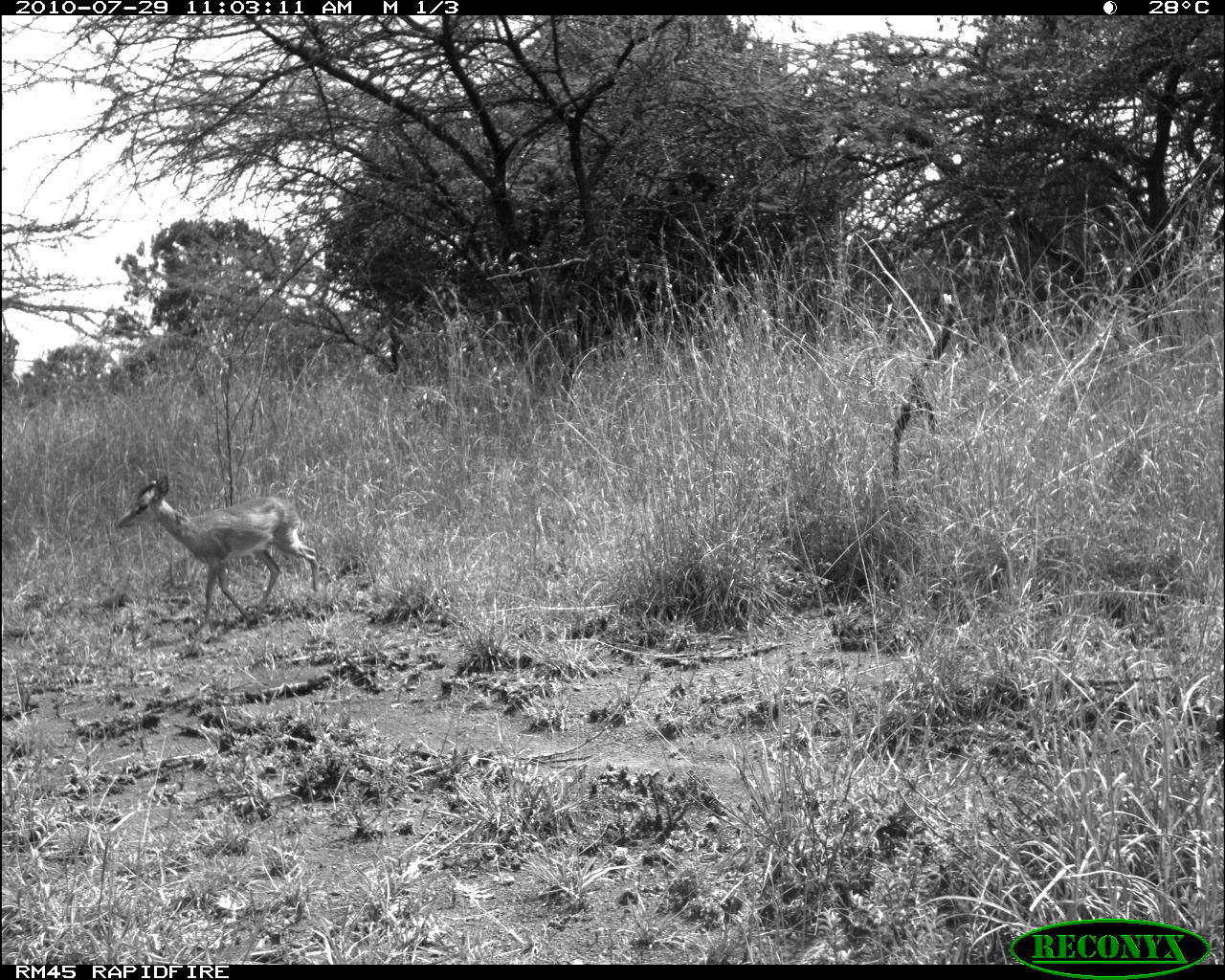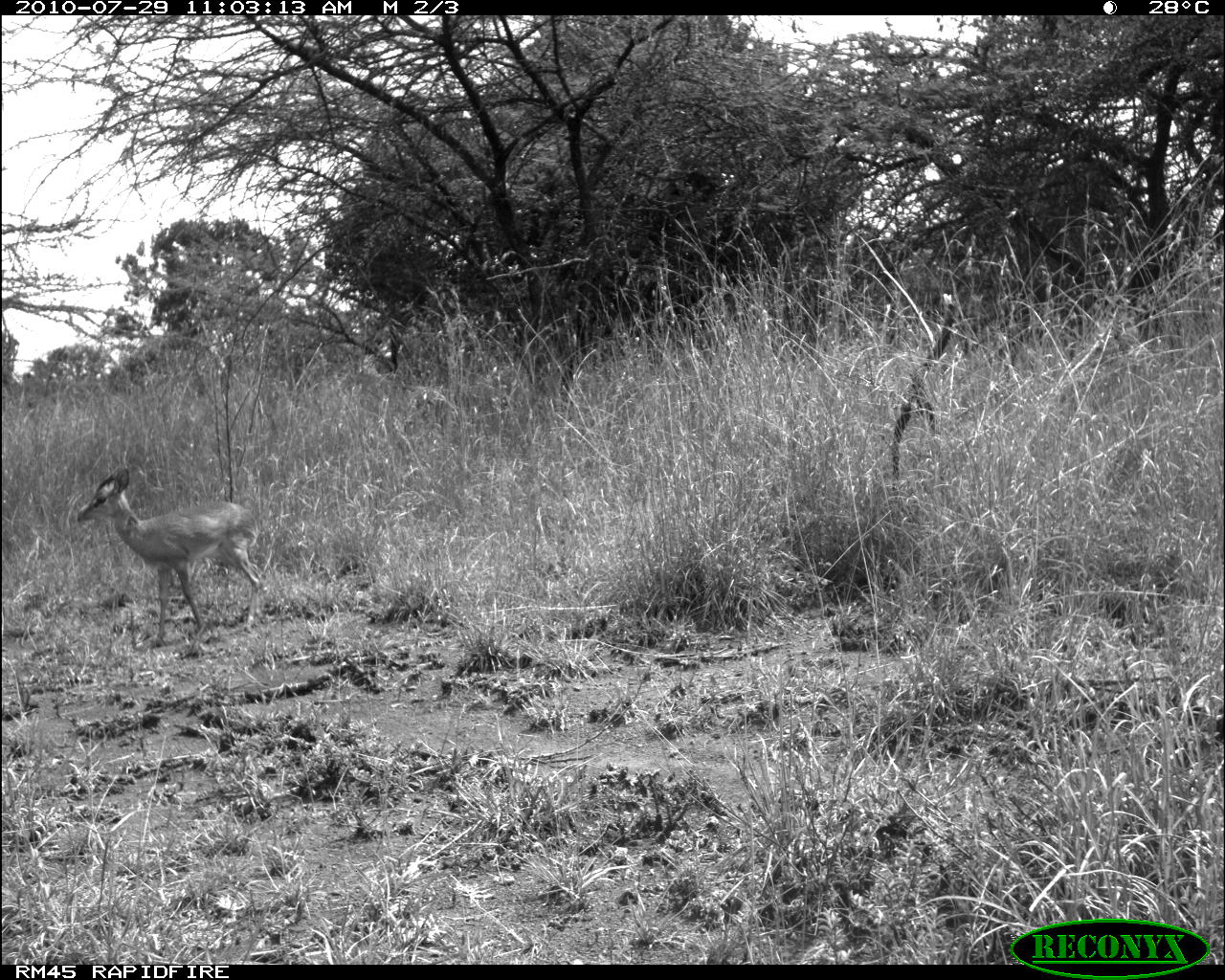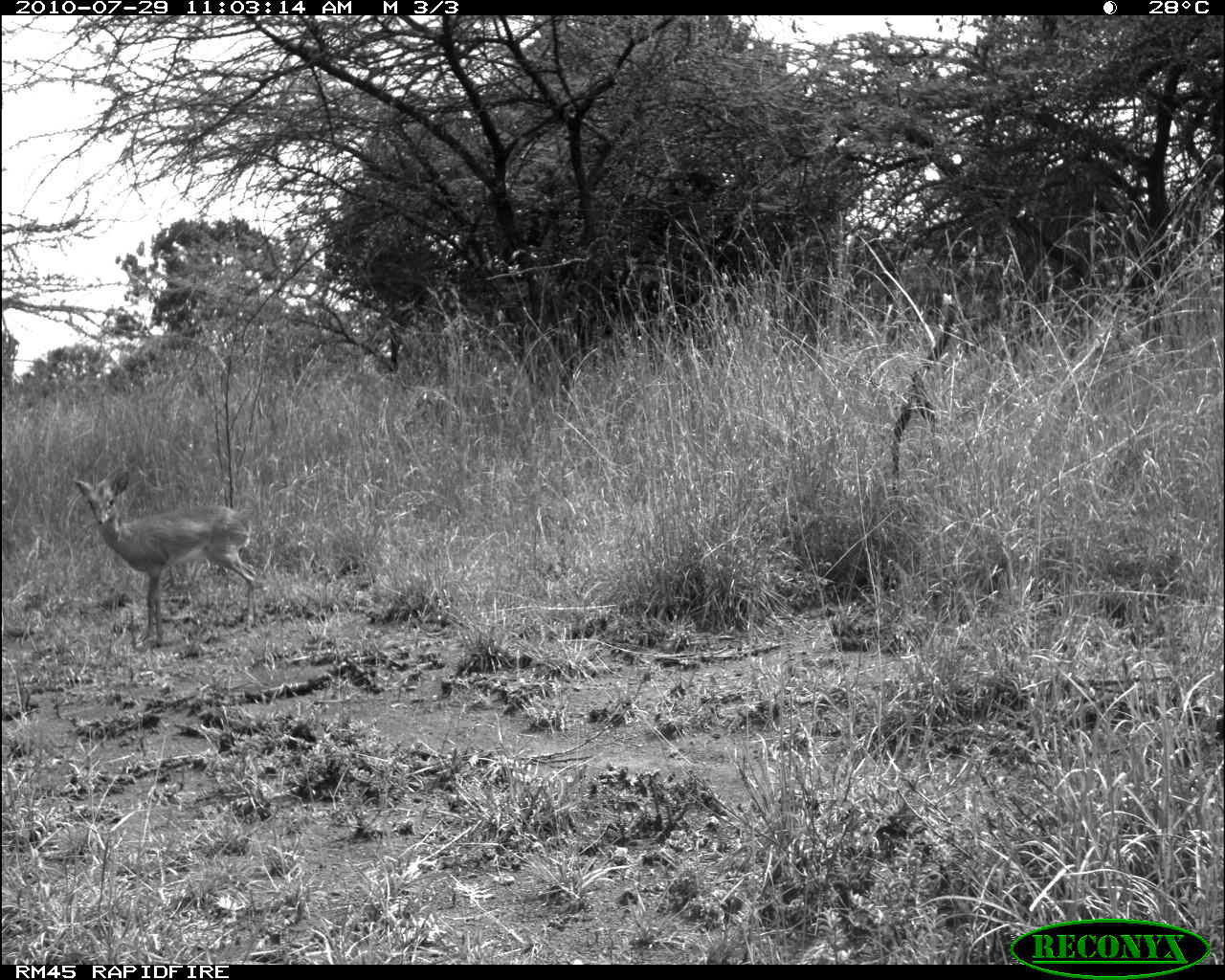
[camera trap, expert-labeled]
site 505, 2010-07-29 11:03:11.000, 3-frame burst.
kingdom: Animalia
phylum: Chordata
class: Mammalia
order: Artiodactyla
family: Bovidae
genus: Madoqua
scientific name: Madoqua guentheri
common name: günther's dik-dik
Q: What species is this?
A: Madoqua guentheri (günther's dik-dik).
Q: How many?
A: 1.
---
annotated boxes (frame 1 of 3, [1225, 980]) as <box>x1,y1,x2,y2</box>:
madoqua guentheri: <box>115,474,320,623</box>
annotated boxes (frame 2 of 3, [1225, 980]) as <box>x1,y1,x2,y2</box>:
madoqua guentheri: <box>77,467,263,649</box>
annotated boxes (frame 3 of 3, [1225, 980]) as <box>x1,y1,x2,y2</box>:
madoqua guentheri: <box>76,467,256,650</box>